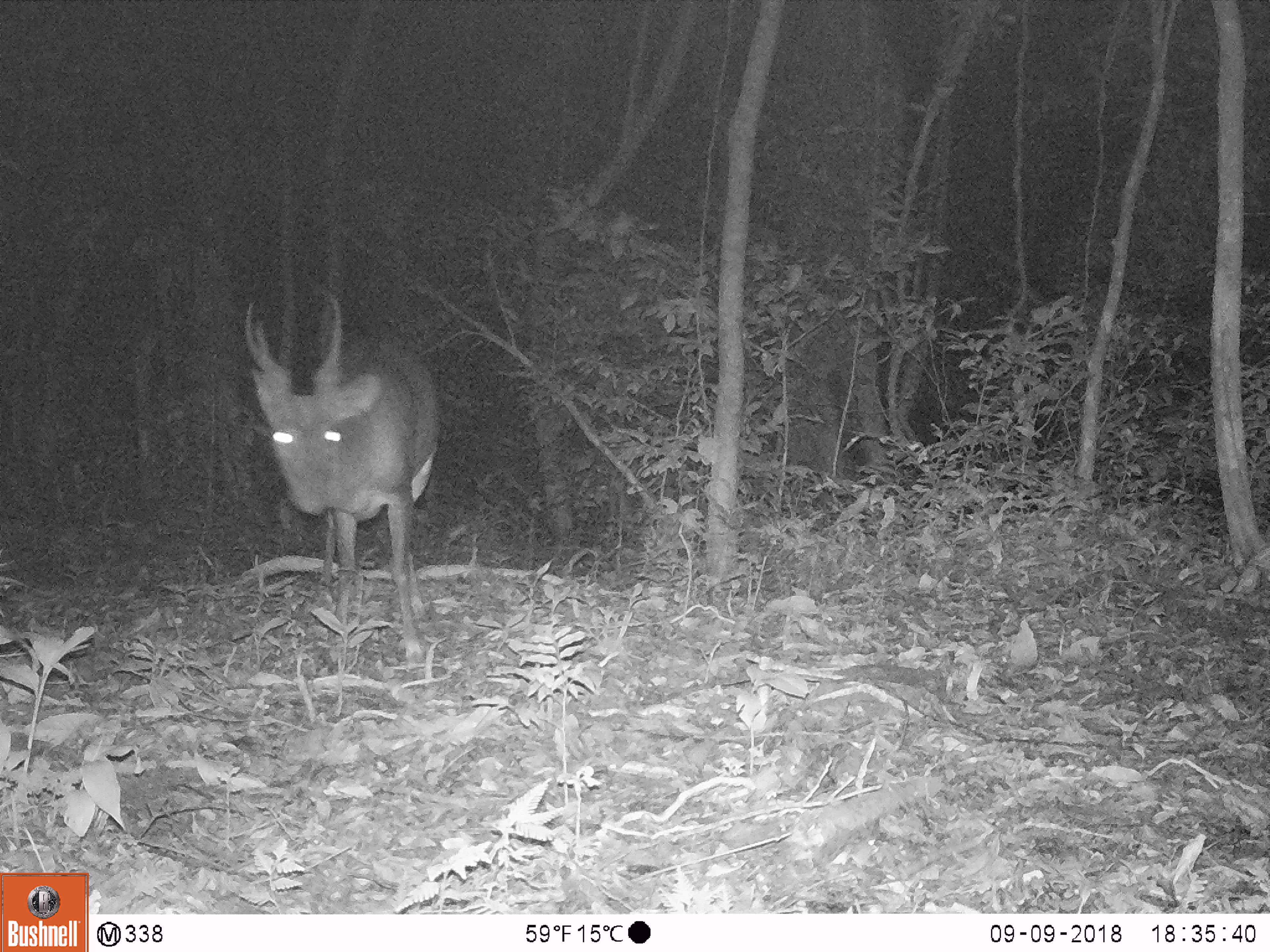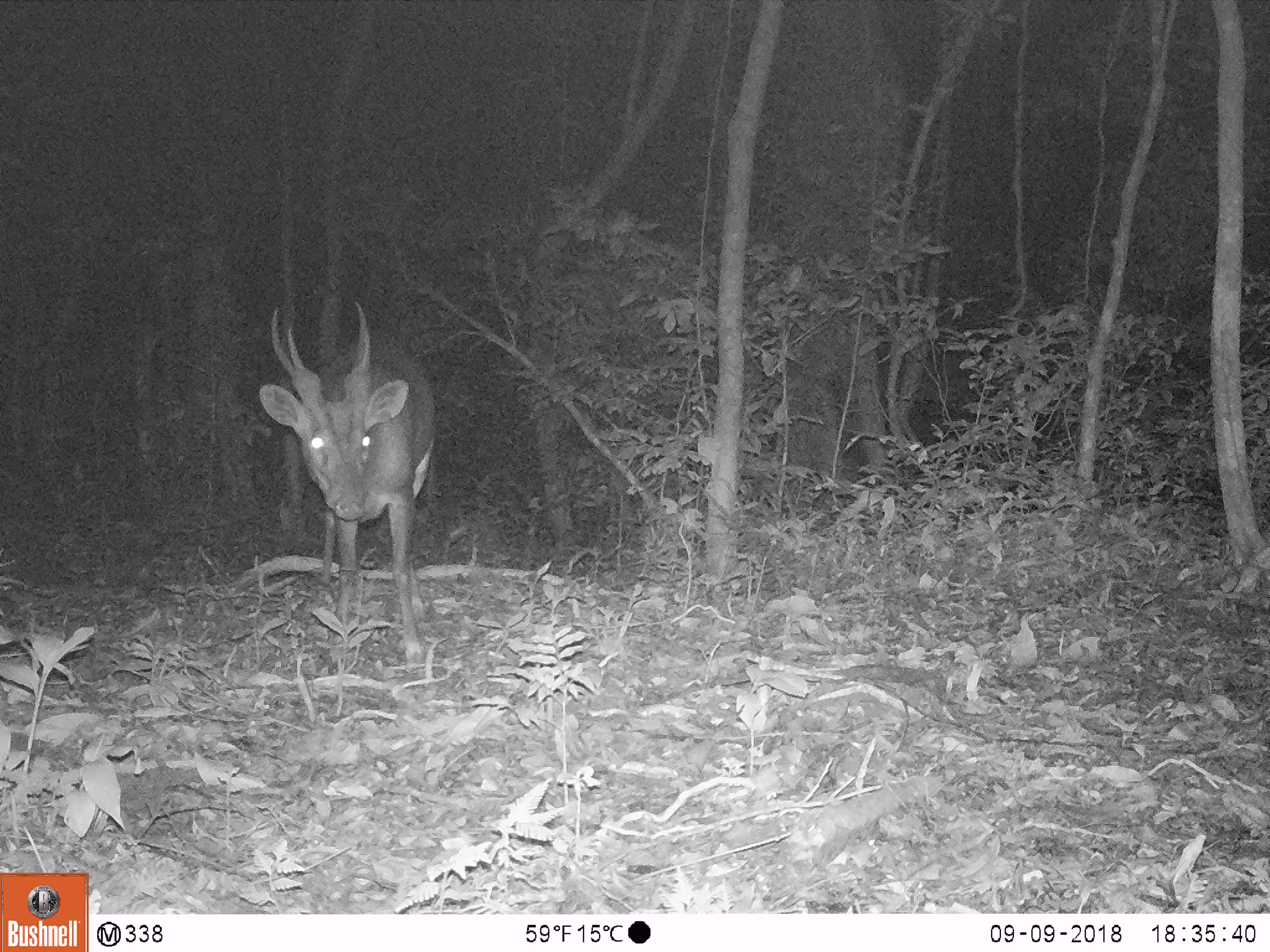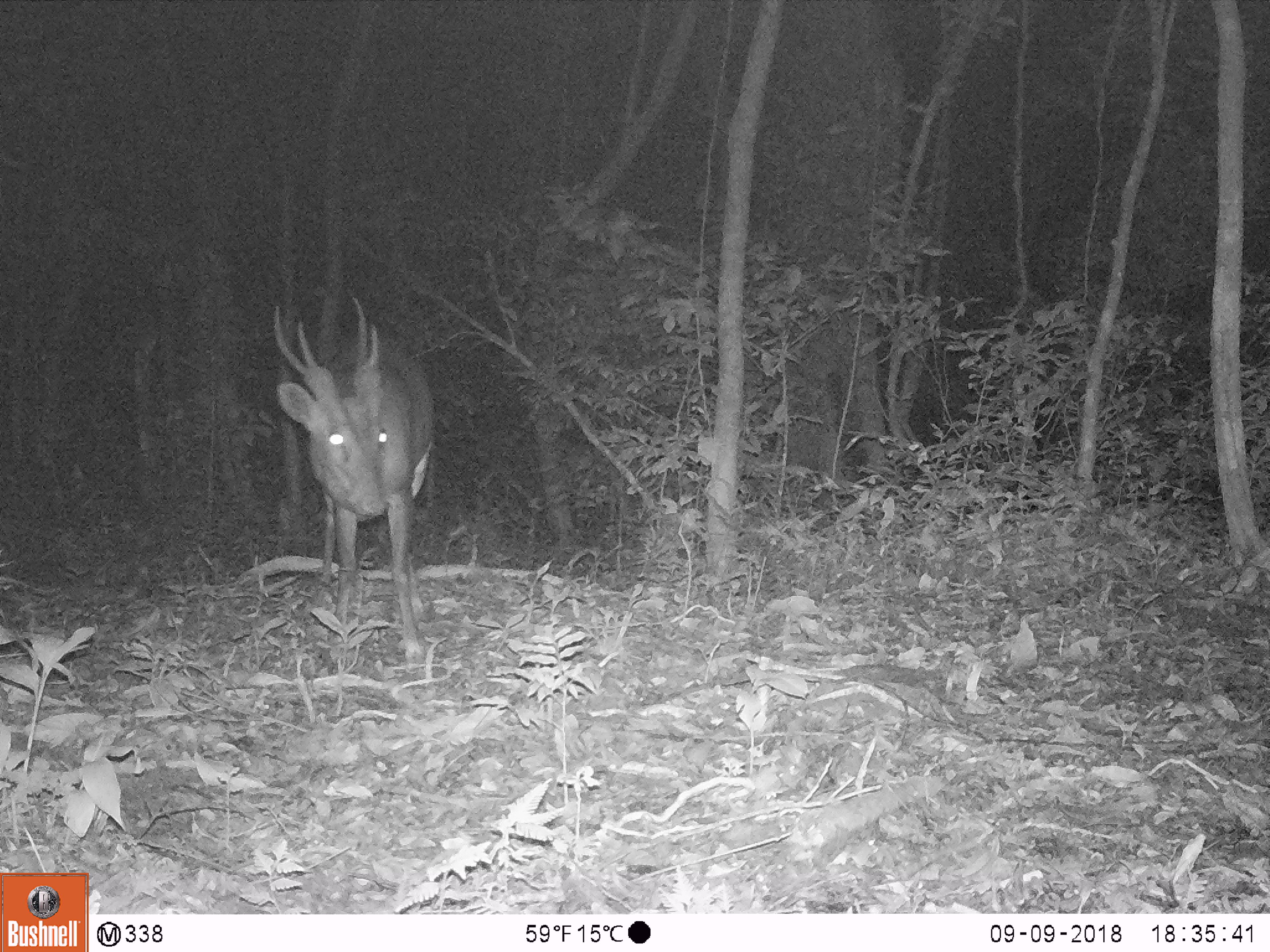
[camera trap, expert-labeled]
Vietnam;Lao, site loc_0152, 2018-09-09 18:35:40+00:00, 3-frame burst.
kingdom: Animalia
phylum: Chordata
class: Mammalia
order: Artiodactyla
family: Cervidae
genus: Muntiacus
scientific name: Muntiacus vuquangensis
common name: large-antlered muntjac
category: large antlered muntjac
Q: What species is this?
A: Large antlered muntjac (large-antlered muntjac) (Muntiacus vuquangensis).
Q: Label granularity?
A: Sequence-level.